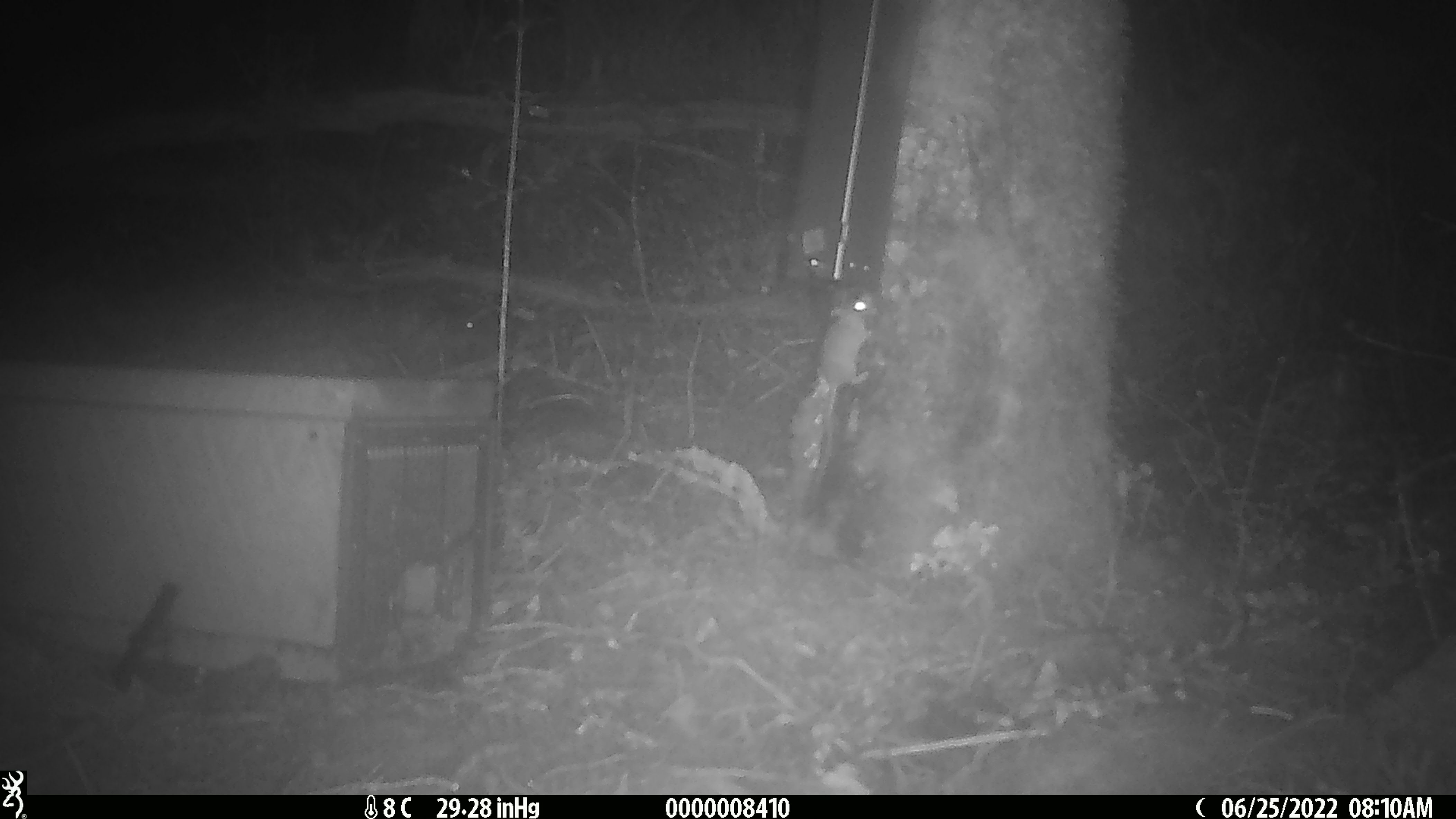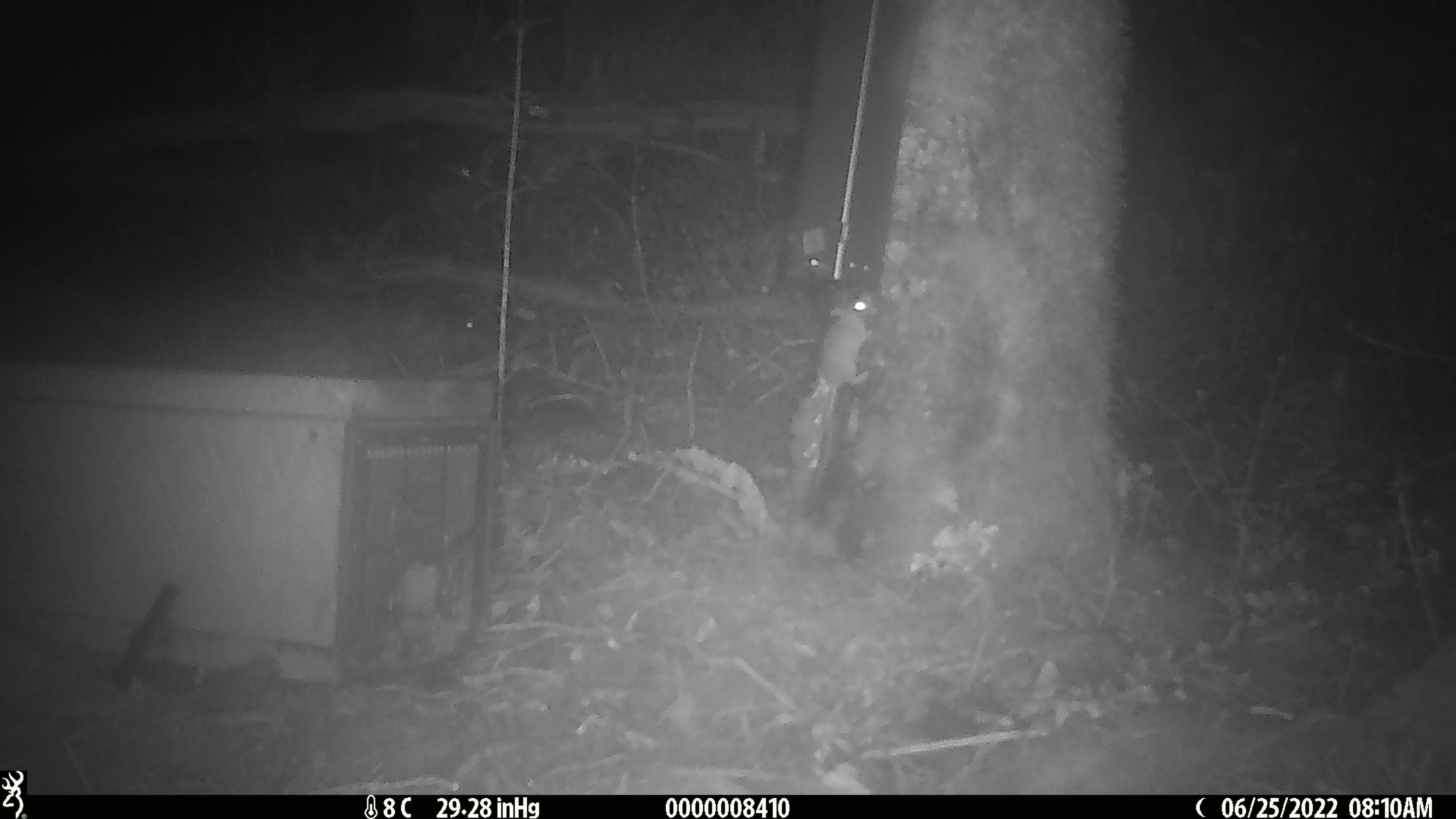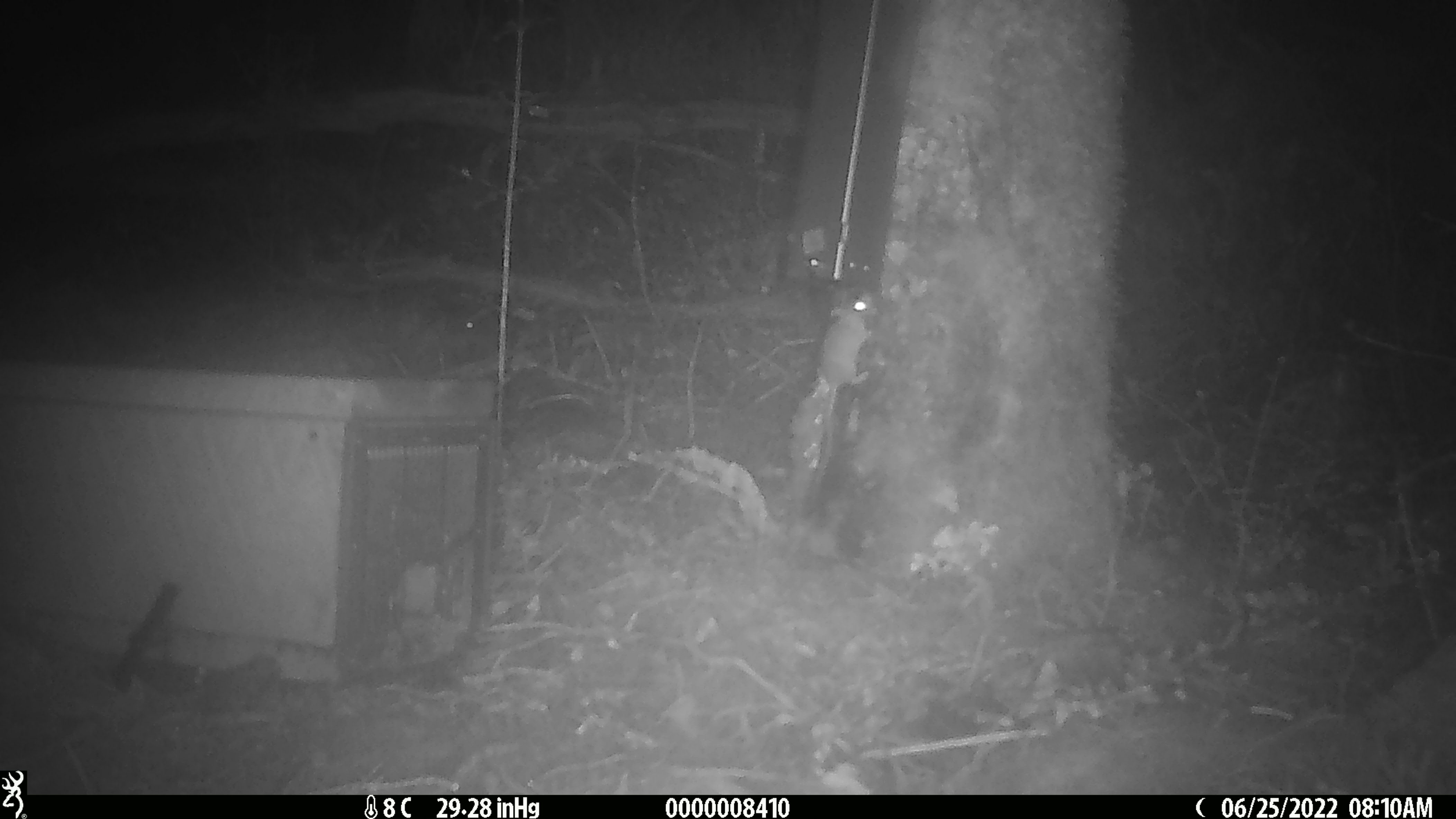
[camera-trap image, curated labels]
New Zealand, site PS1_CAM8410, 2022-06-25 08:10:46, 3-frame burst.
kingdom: Animalia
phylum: Chordata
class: Mammalia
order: Rodentia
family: Muridae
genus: Mus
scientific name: Mus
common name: mouse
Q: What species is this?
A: Mouse (Mus).